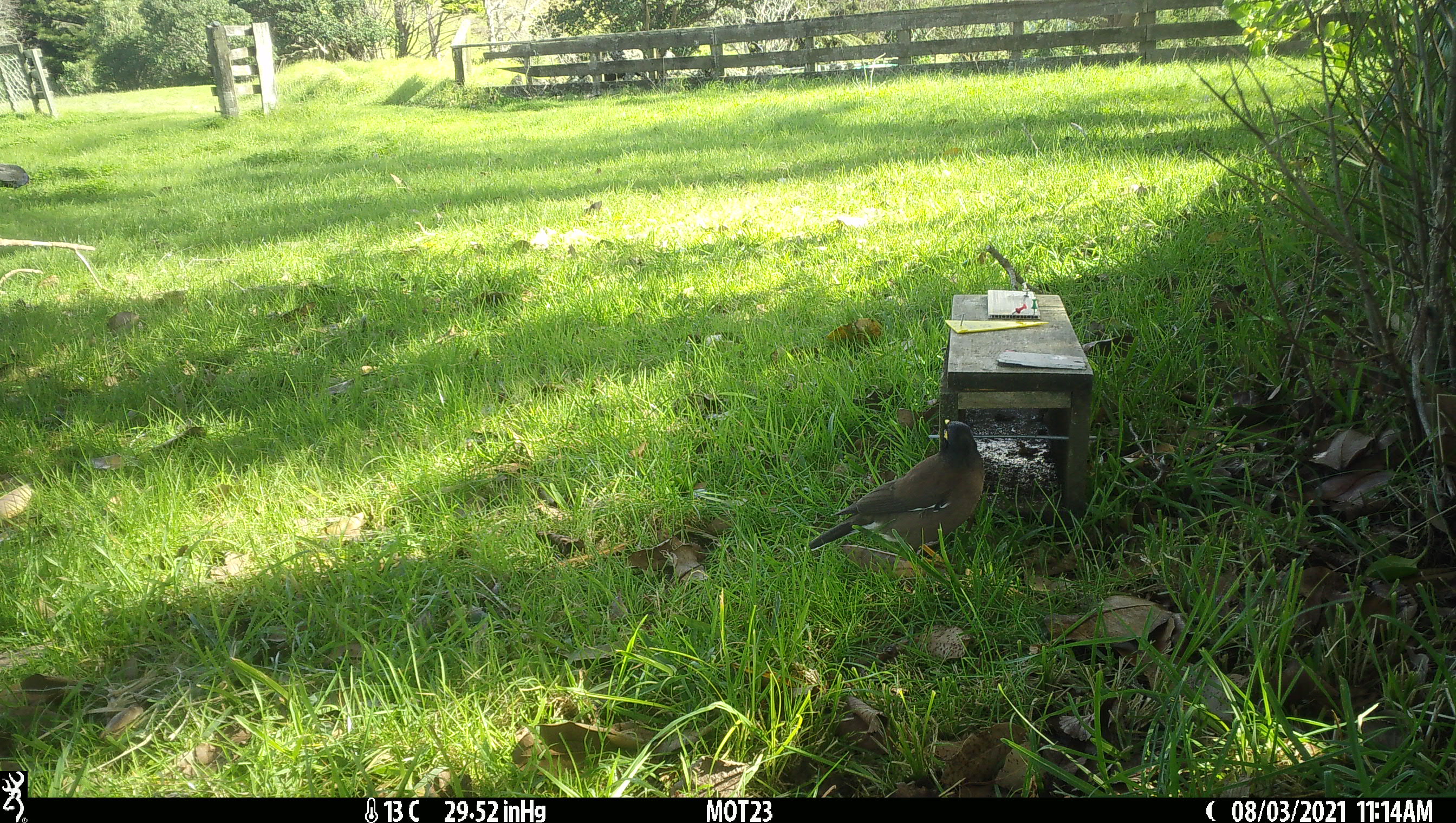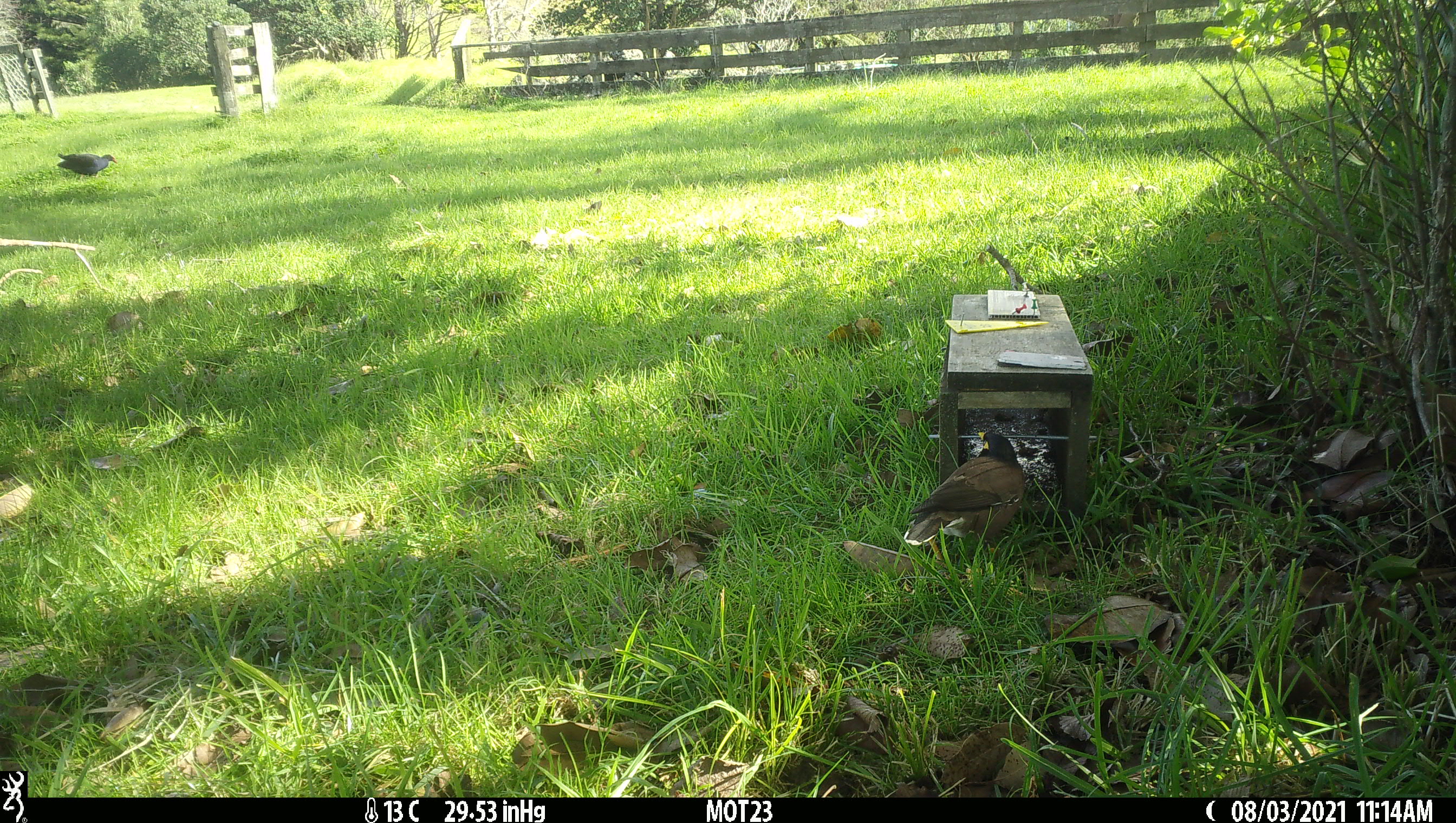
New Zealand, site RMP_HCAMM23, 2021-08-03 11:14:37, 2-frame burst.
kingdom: Animalia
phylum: Chordata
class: Aves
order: Passeriformes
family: Sturnidae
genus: Acridotheres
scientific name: Acridotheres tristis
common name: common myna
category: myna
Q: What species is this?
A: Myna (common myna) (Acridotheres tristis).